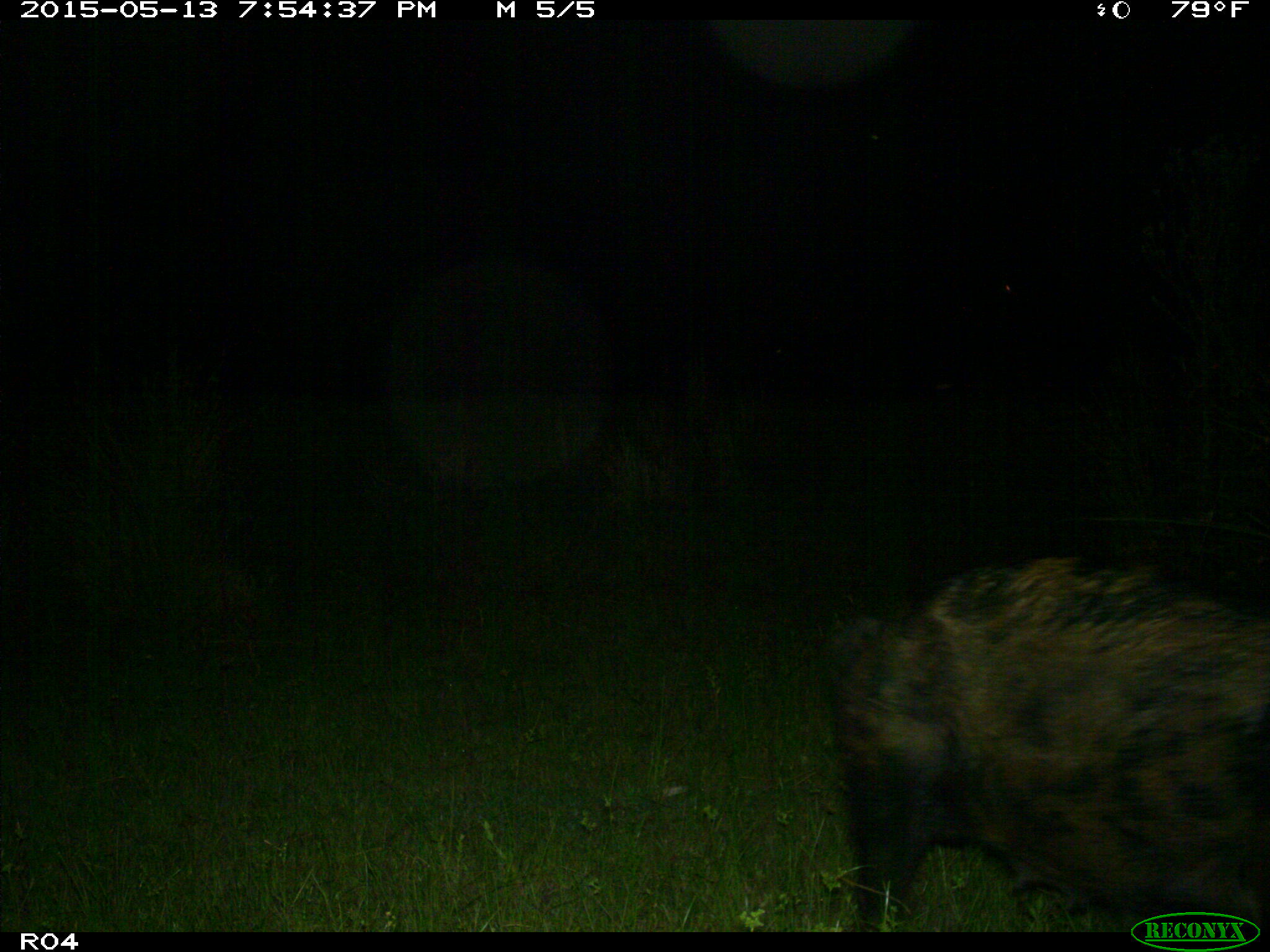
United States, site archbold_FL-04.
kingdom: Animalia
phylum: Chordata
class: Mammalia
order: Artiodactyla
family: Suidae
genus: Sus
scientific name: Sus scrofa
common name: wild boar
Sus scrofa (wild boar).